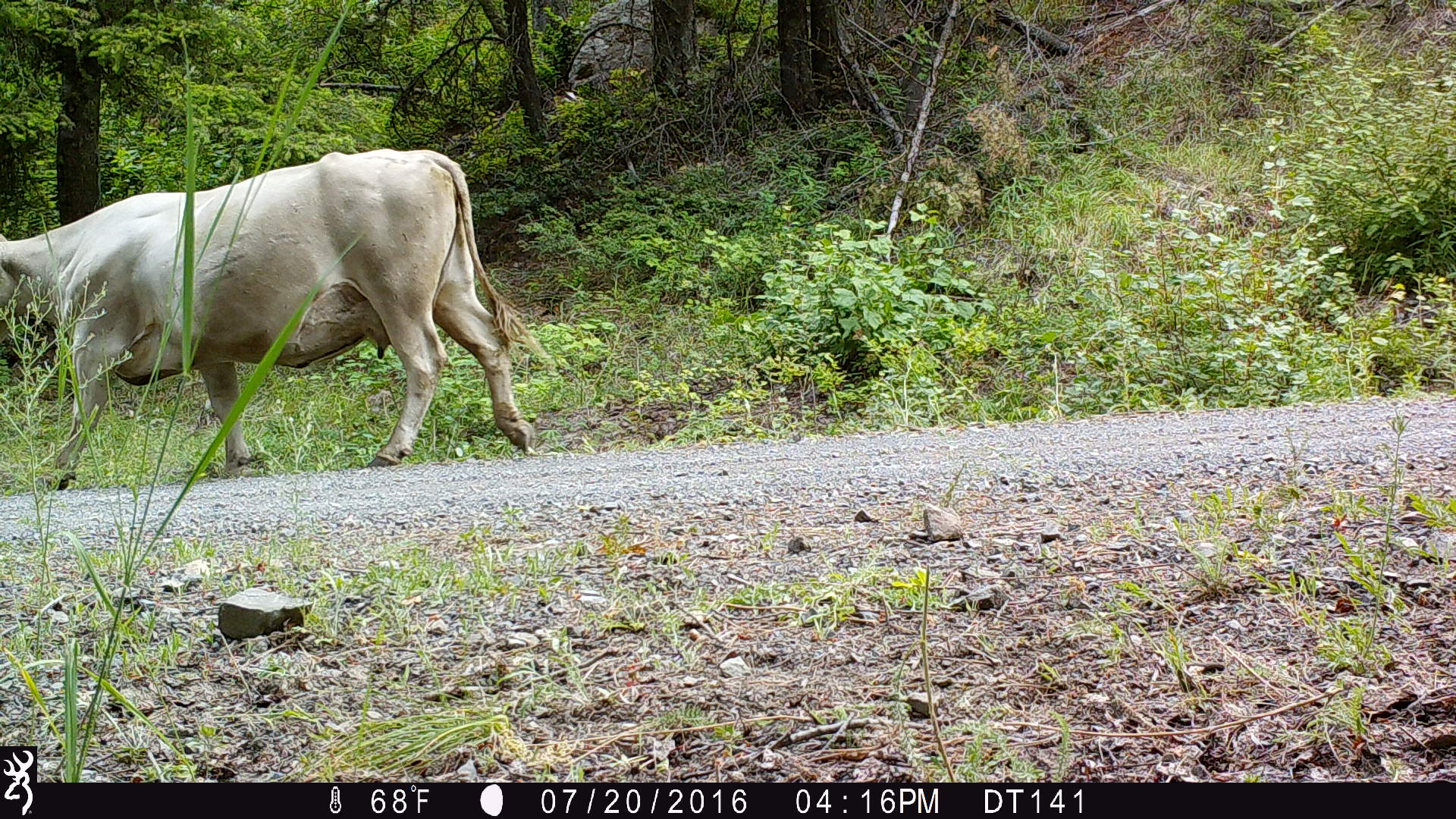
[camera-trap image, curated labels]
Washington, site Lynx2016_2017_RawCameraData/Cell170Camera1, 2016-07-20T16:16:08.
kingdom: Animalia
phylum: Chordata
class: Mammalia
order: Artiodactyla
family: Bovidae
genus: Bos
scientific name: Bos taurus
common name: domestic cattle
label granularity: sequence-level